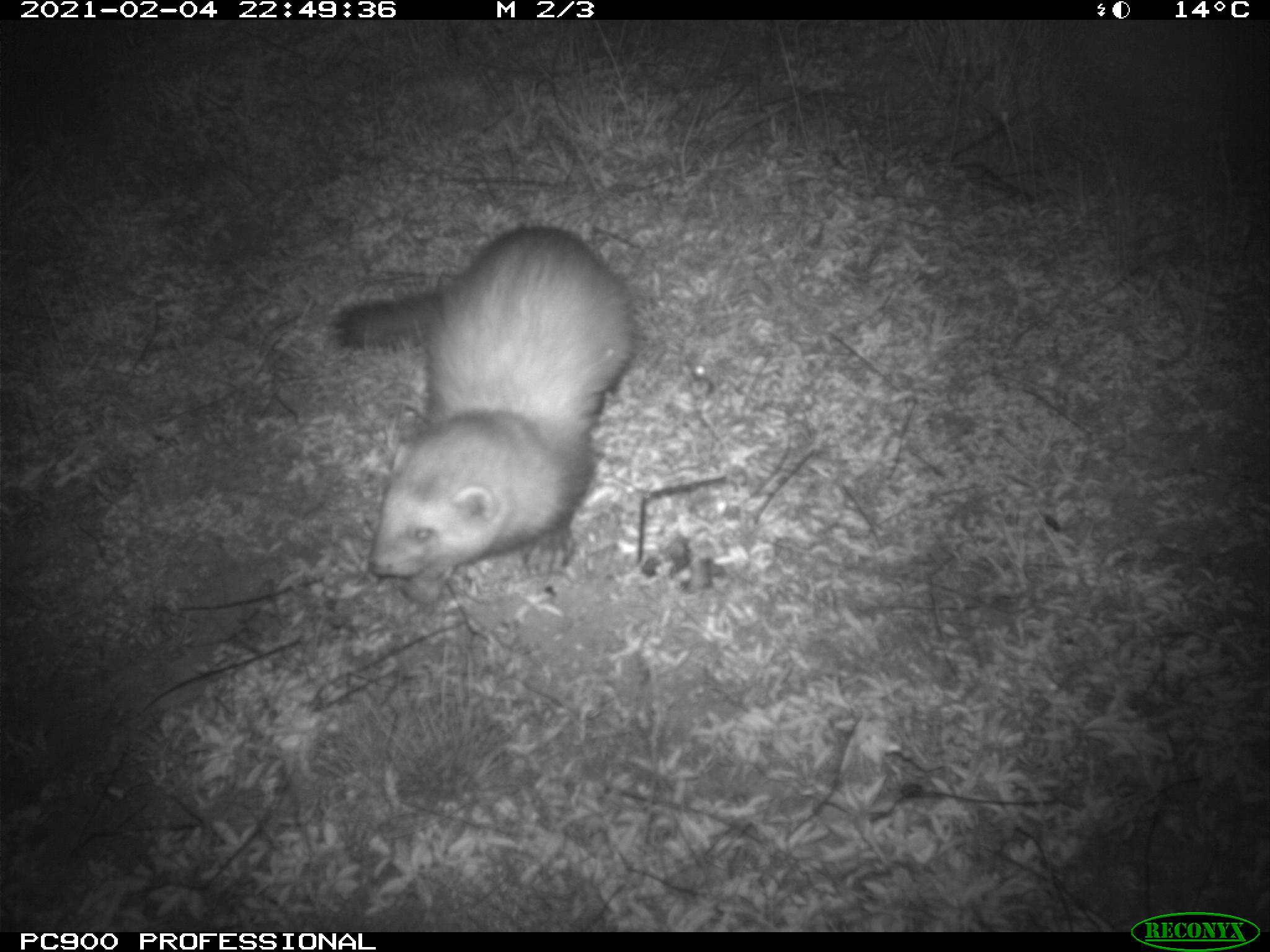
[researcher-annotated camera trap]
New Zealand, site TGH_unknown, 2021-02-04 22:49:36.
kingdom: Animalia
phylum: Chordata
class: Mammalia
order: Carnivora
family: Mustelidae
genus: Mustela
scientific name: Mustela furo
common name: ferret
Ferret (Mustela furo).